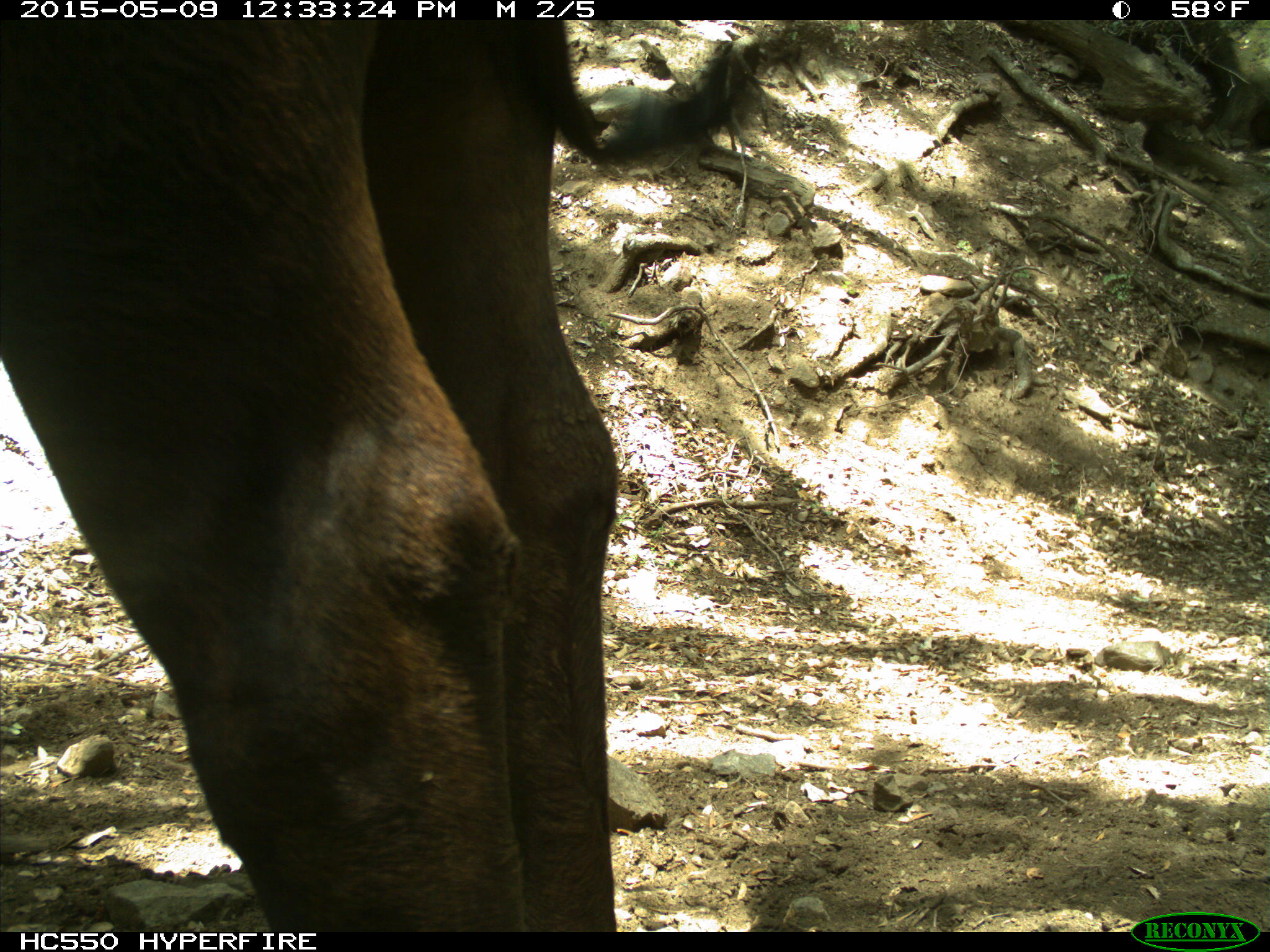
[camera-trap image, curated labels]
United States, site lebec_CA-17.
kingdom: Animalia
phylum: Chordata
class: Mammalia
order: Artiodactyla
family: Bovidae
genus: Bos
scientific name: Bos taurus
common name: domestic cow